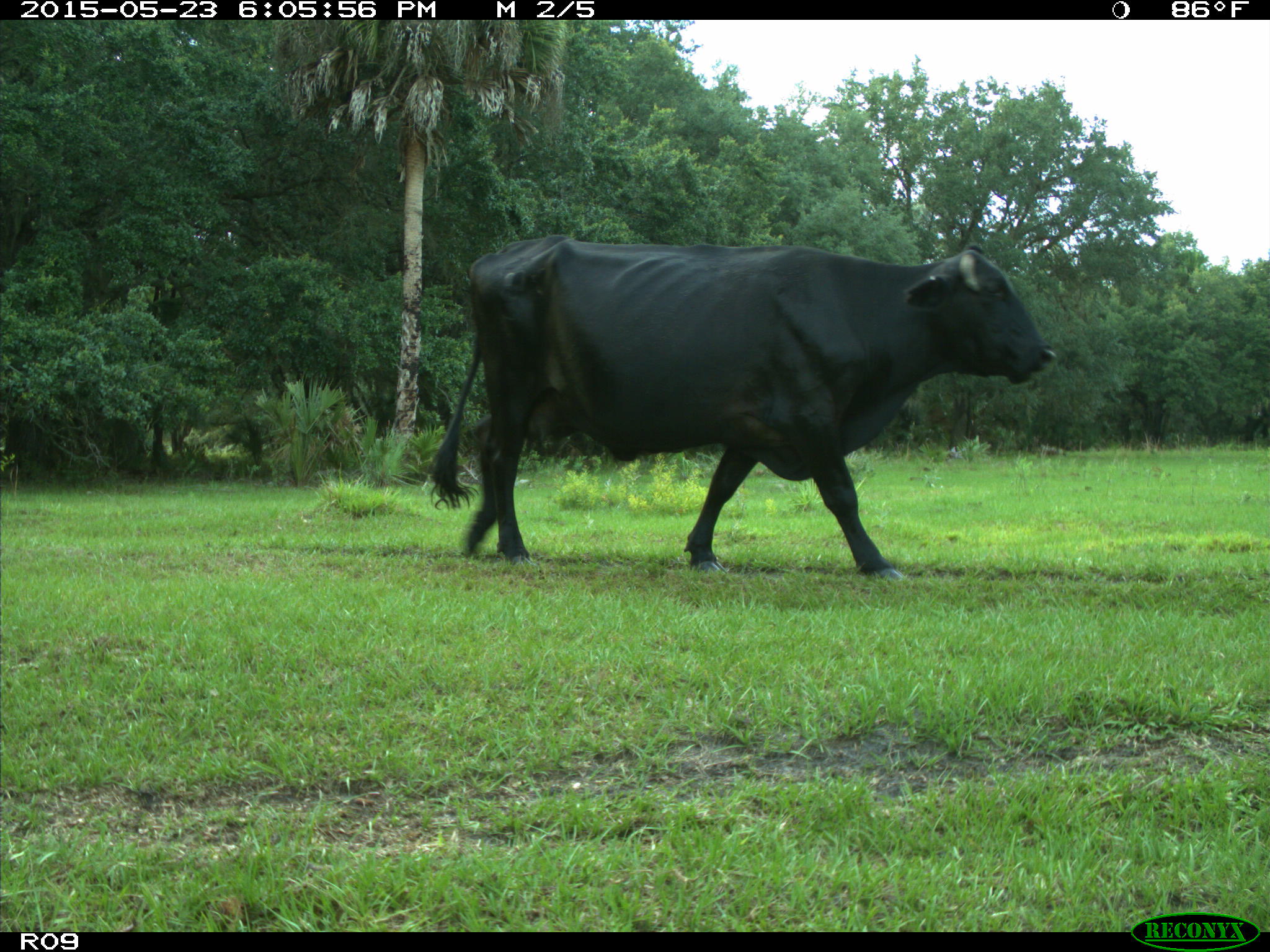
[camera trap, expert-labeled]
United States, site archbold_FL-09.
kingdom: Animalia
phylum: Chordata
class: Mammalia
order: Artiodactyla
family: Bovidae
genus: Bos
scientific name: Bos taurus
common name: domestic cow